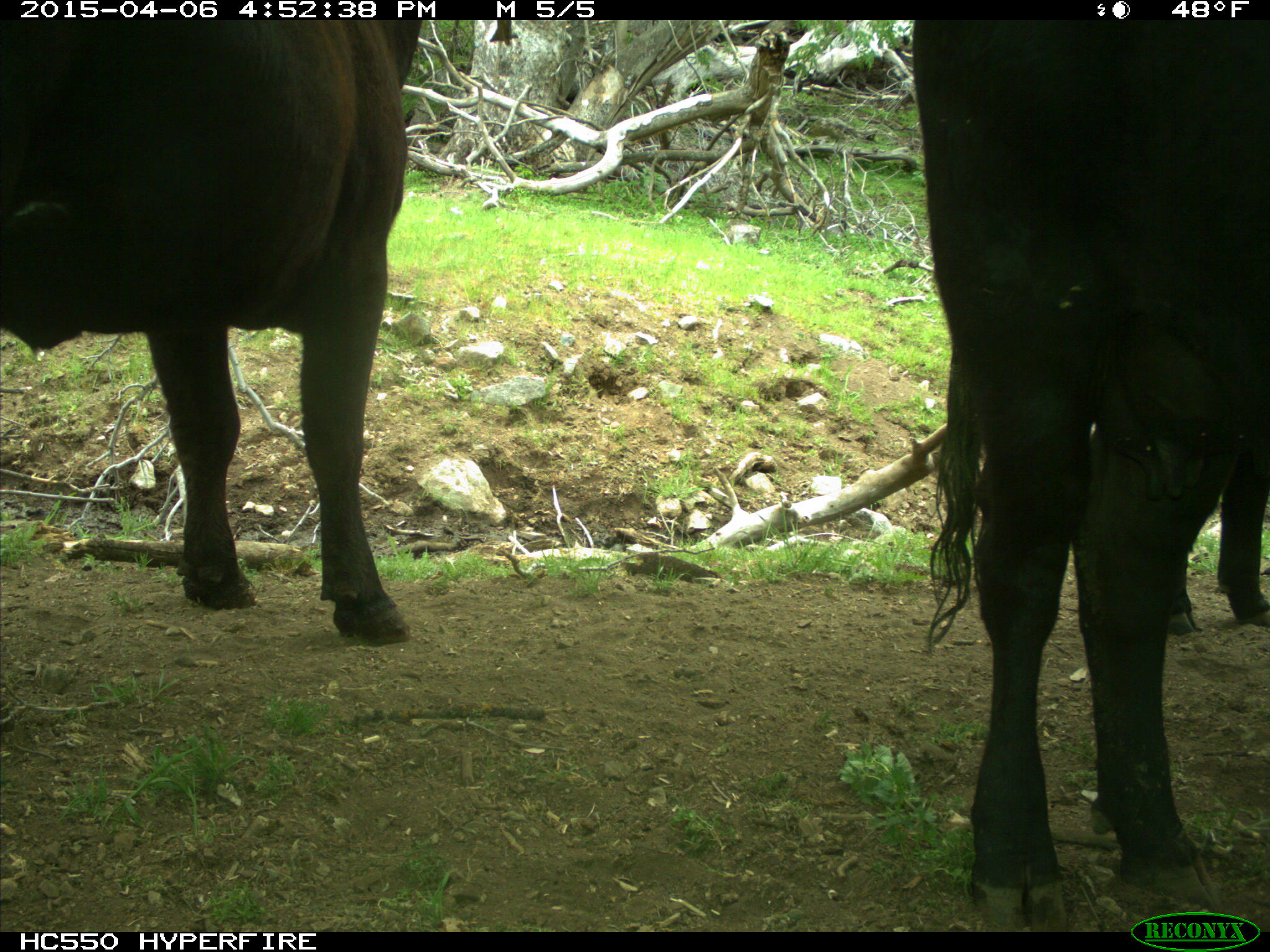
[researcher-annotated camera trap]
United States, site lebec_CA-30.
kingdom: Animalia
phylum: Chordata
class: Mammalia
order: Artiodactyla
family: Bovidae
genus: Bos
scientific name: Bos taurus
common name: domestic cow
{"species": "Bos taurus (domestic cow)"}